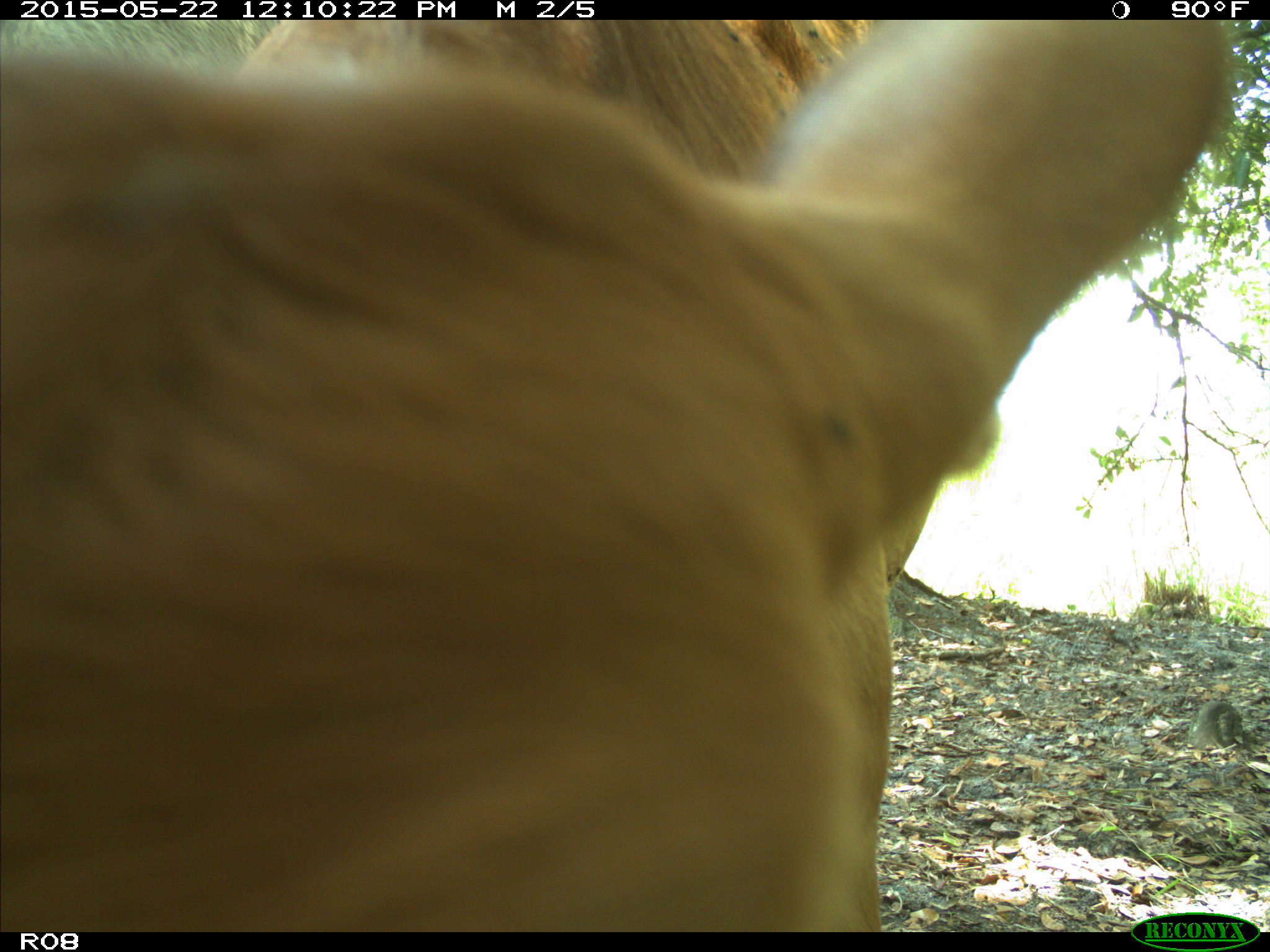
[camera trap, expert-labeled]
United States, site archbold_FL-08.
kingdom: Animalia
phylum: Chordata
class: Mammalia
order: Artiodactyla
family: Bovidae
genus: Bos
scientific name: Bos taurus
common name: domestic cow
Bos taurus (domestic cow).